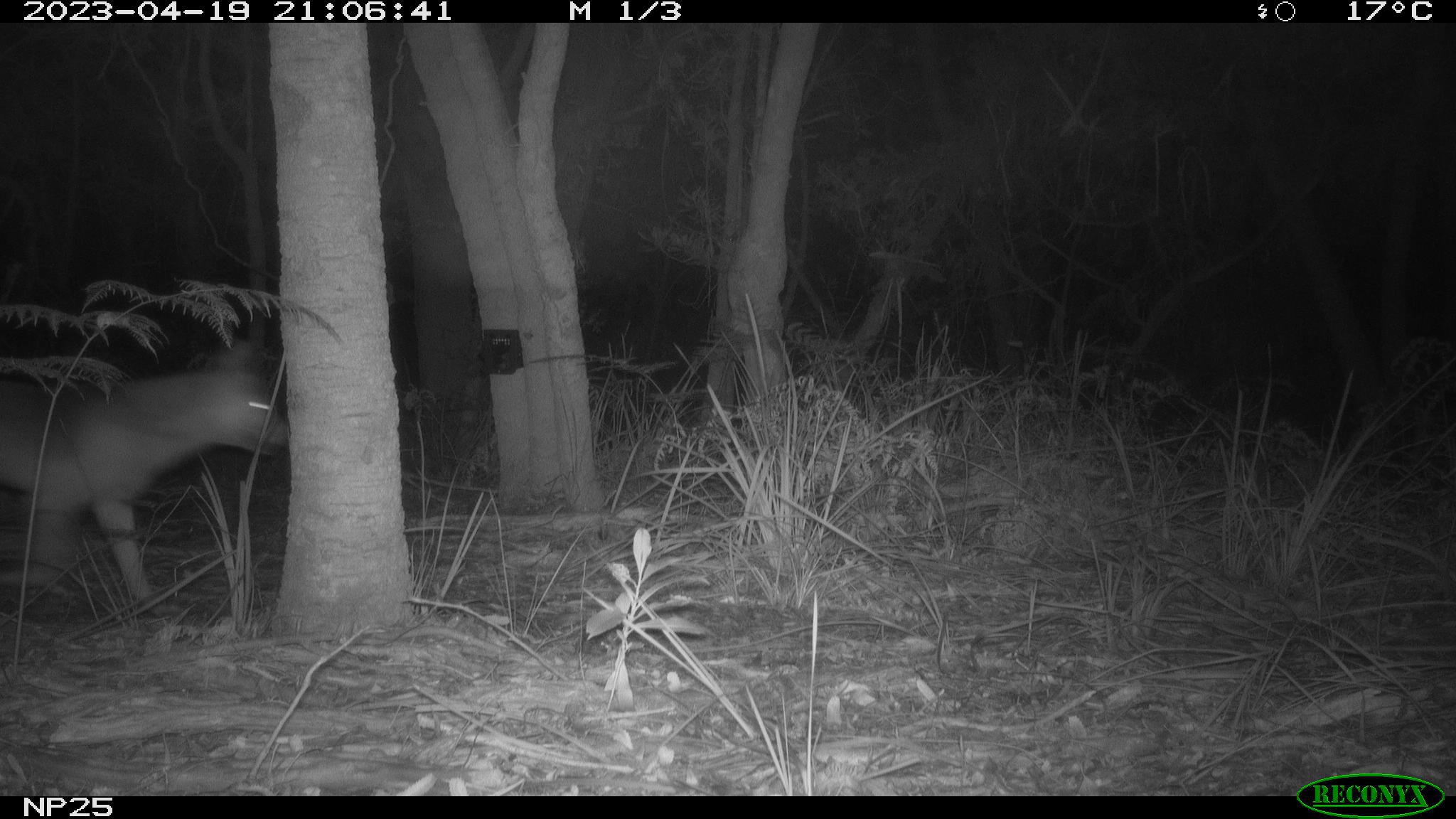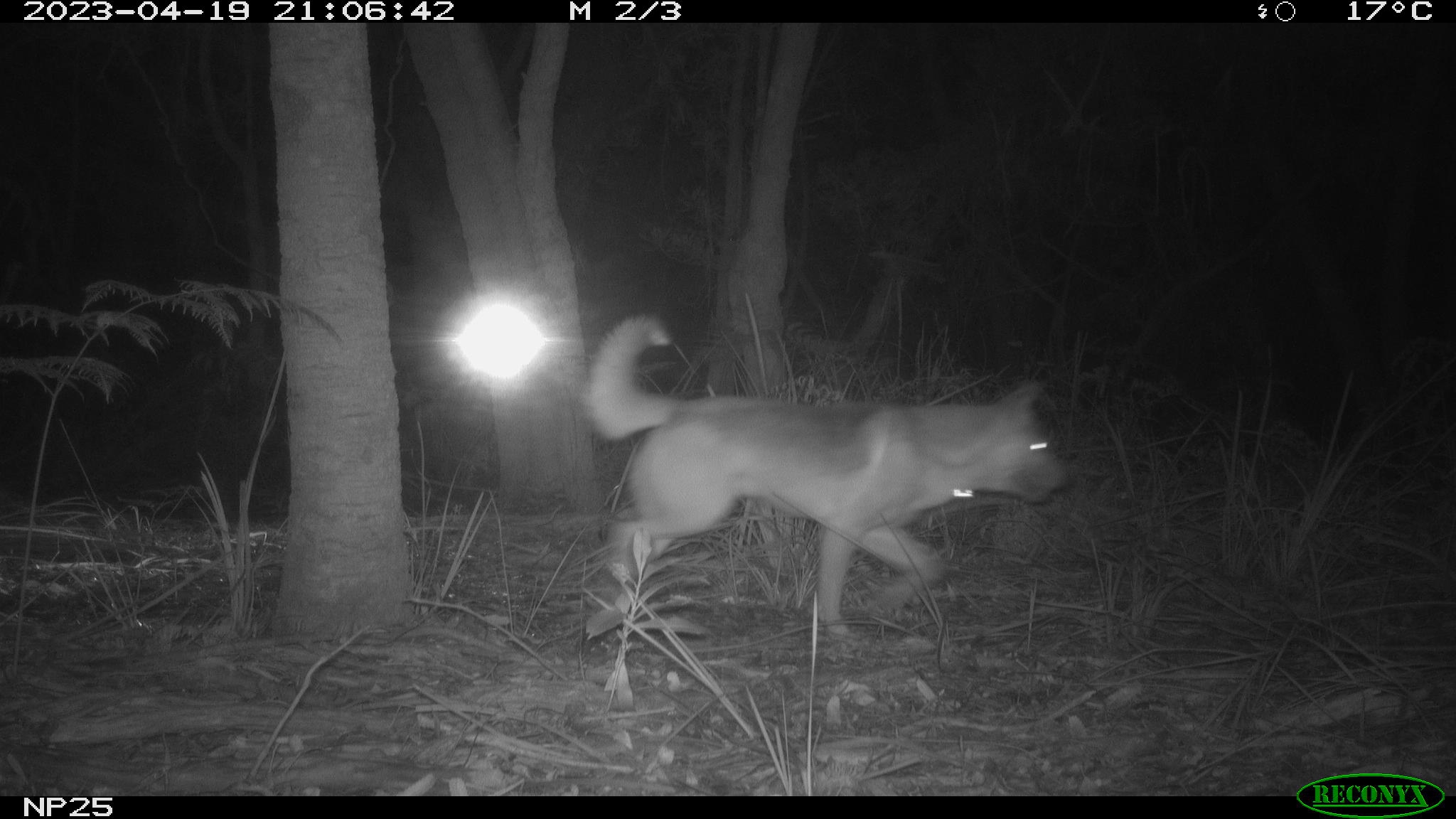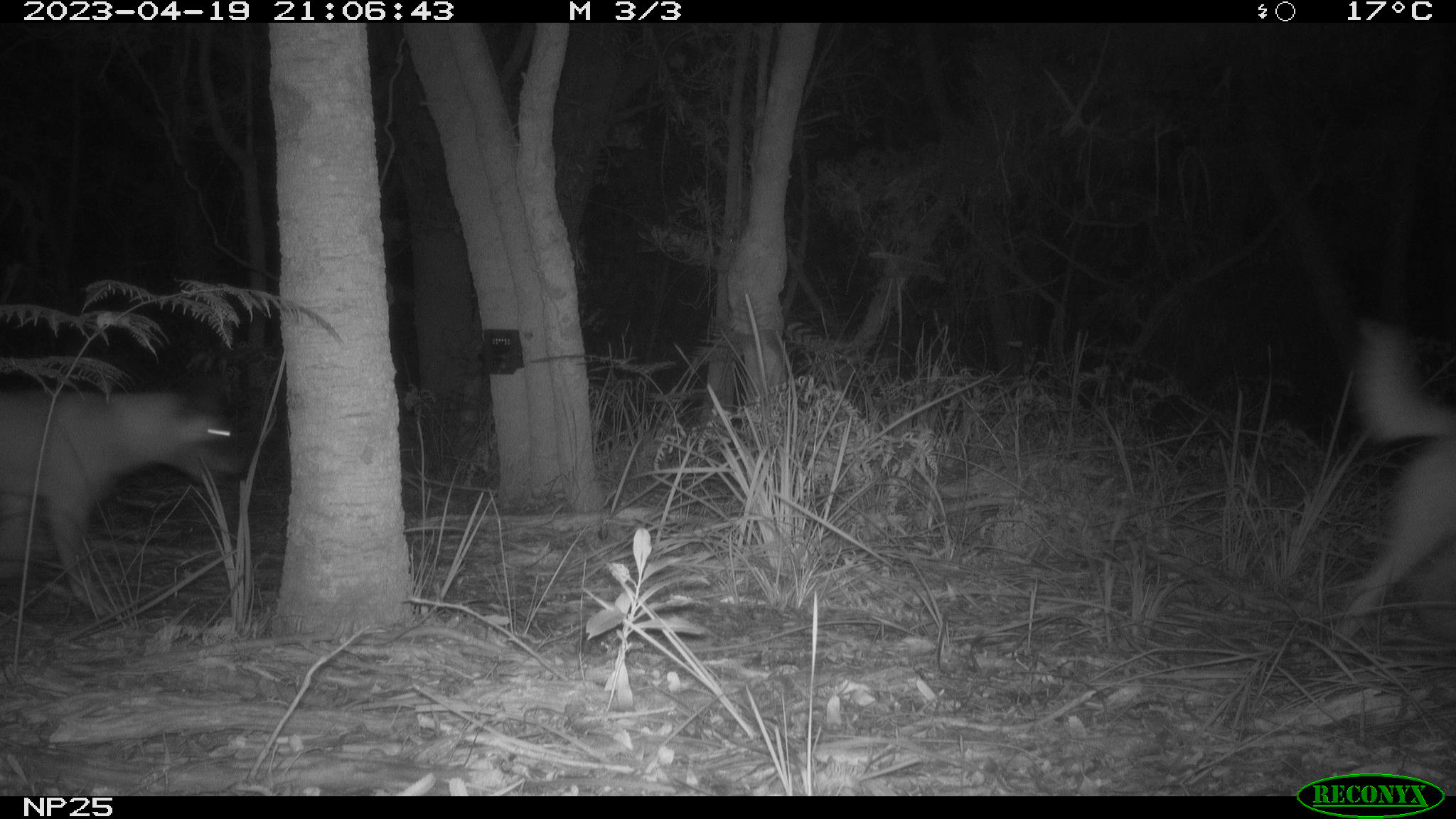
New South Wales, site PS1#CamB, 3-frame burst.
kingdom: Animalia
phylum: Chordata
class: Mammalia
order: Carnivora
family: Canidae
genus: Canis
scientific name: Canis familiaris dingo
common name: dingo